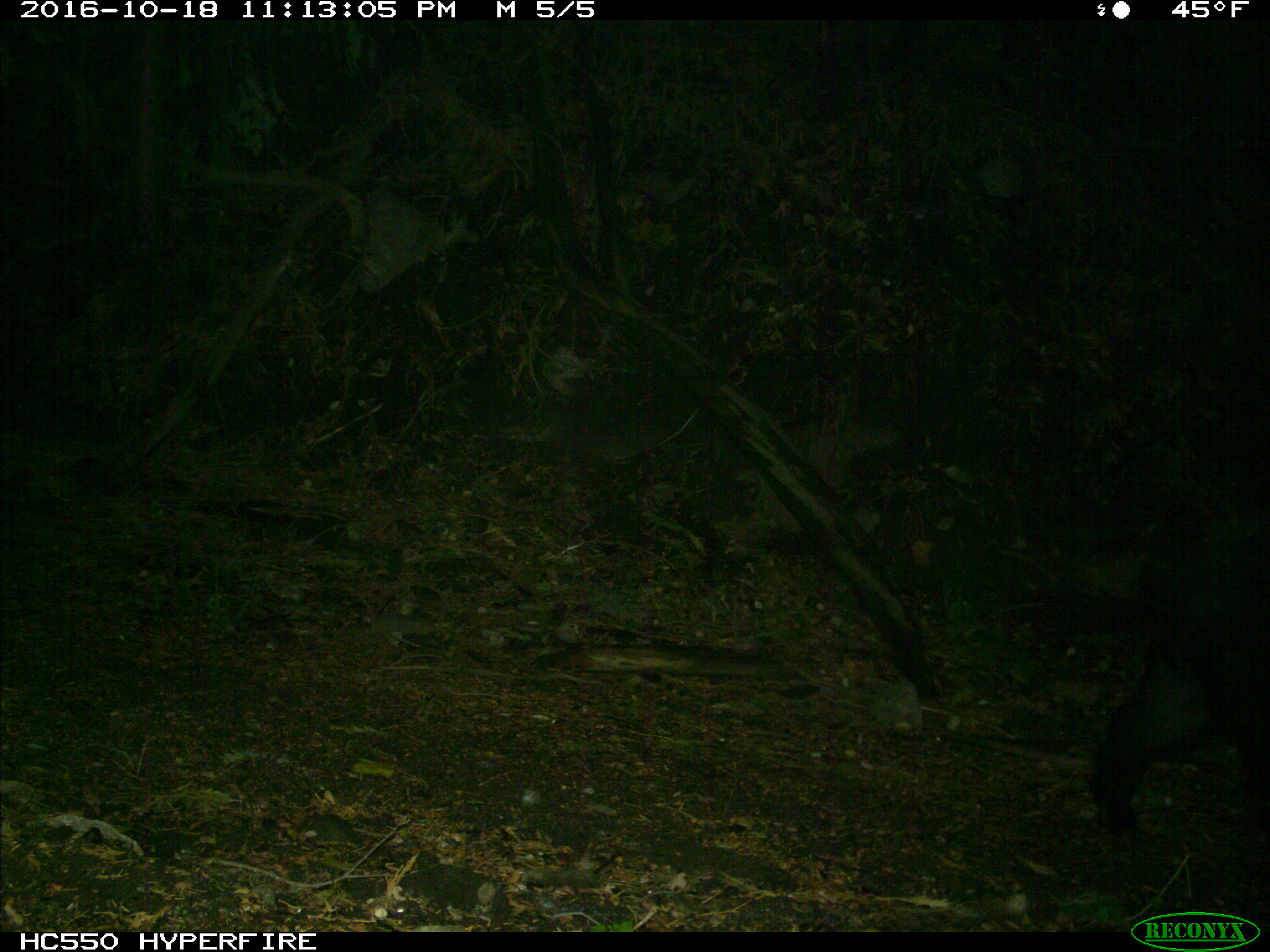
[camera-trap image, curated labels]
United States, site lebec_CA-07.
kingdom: Animalia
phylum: Chordata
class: Mammalia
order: Artiodactyla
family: Suidae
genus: Sus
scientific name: Sus scrofa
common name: wild boar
Sus scrofa (wild boar).